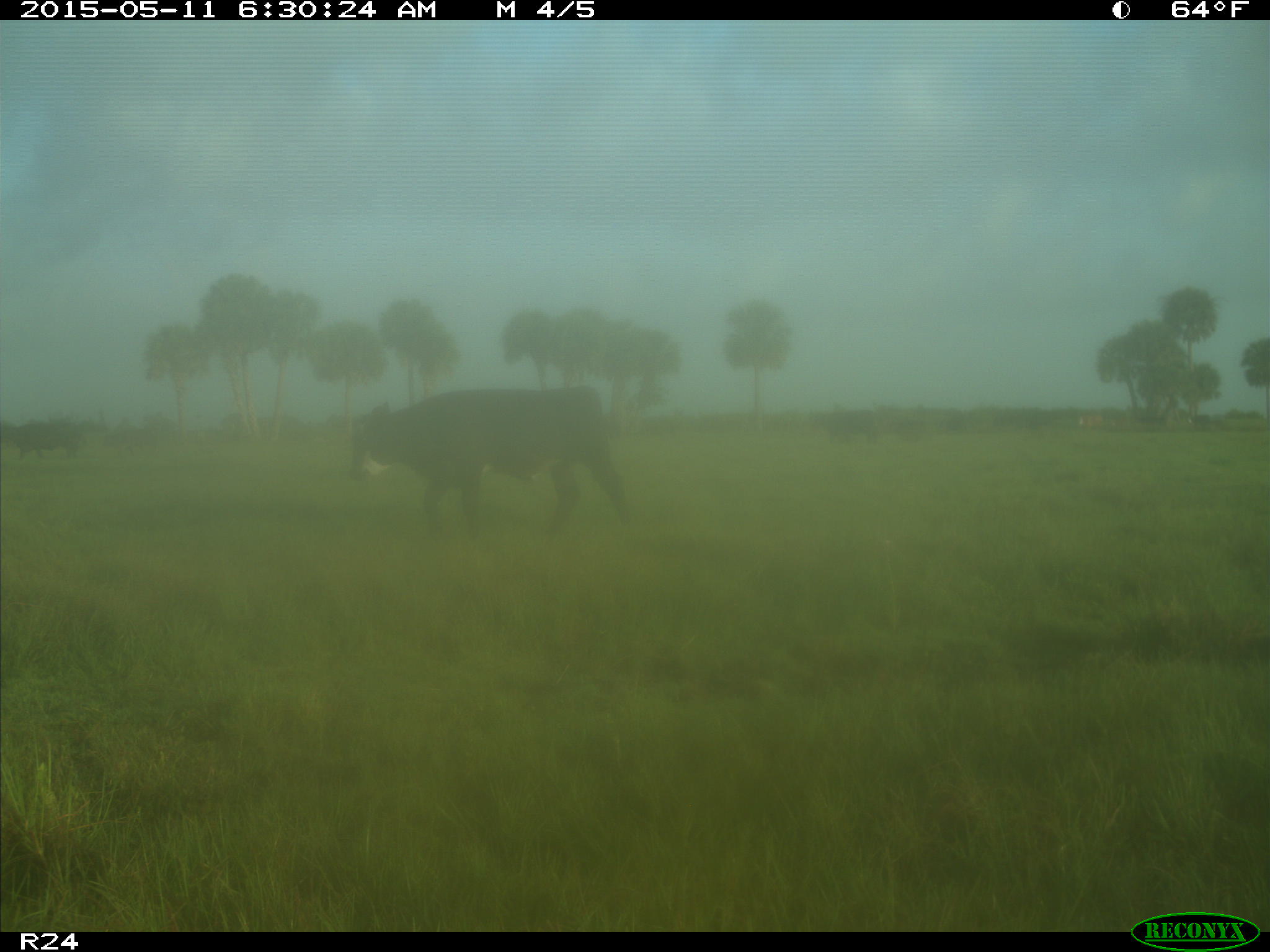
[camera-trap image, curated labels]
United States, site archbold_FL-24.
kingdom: Animalia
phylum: Chordata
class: Mammalia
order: Artiodactyla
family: Bovidae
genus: Bos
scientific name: Bos taurus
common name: domestic cow